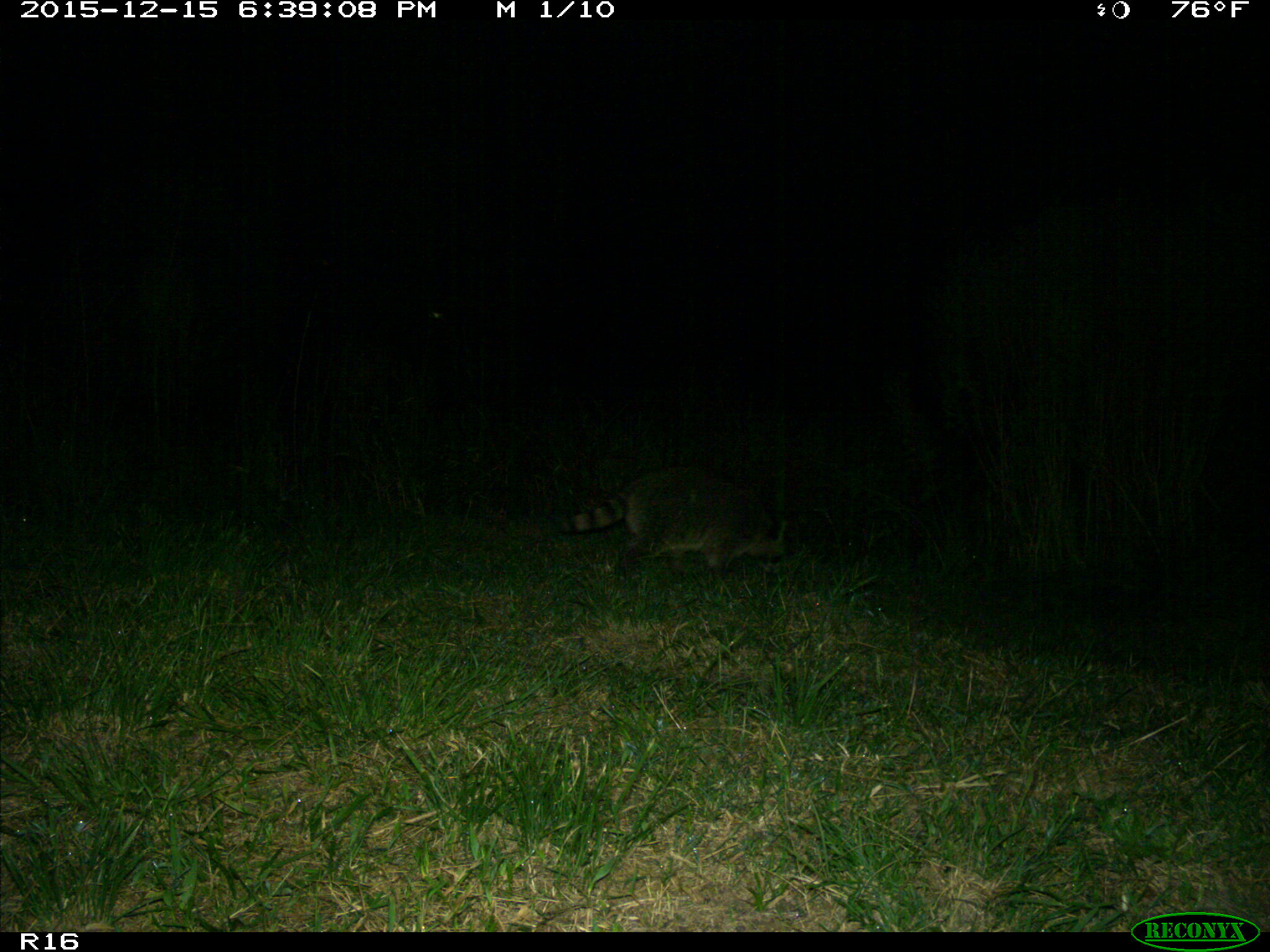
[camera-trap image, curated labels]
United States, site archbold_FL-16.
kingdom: Animalia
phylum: Chordata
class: Mammalia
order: Carnivora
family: Procyonidae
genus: Procyon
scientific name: Procyon lotor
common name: common raccoon